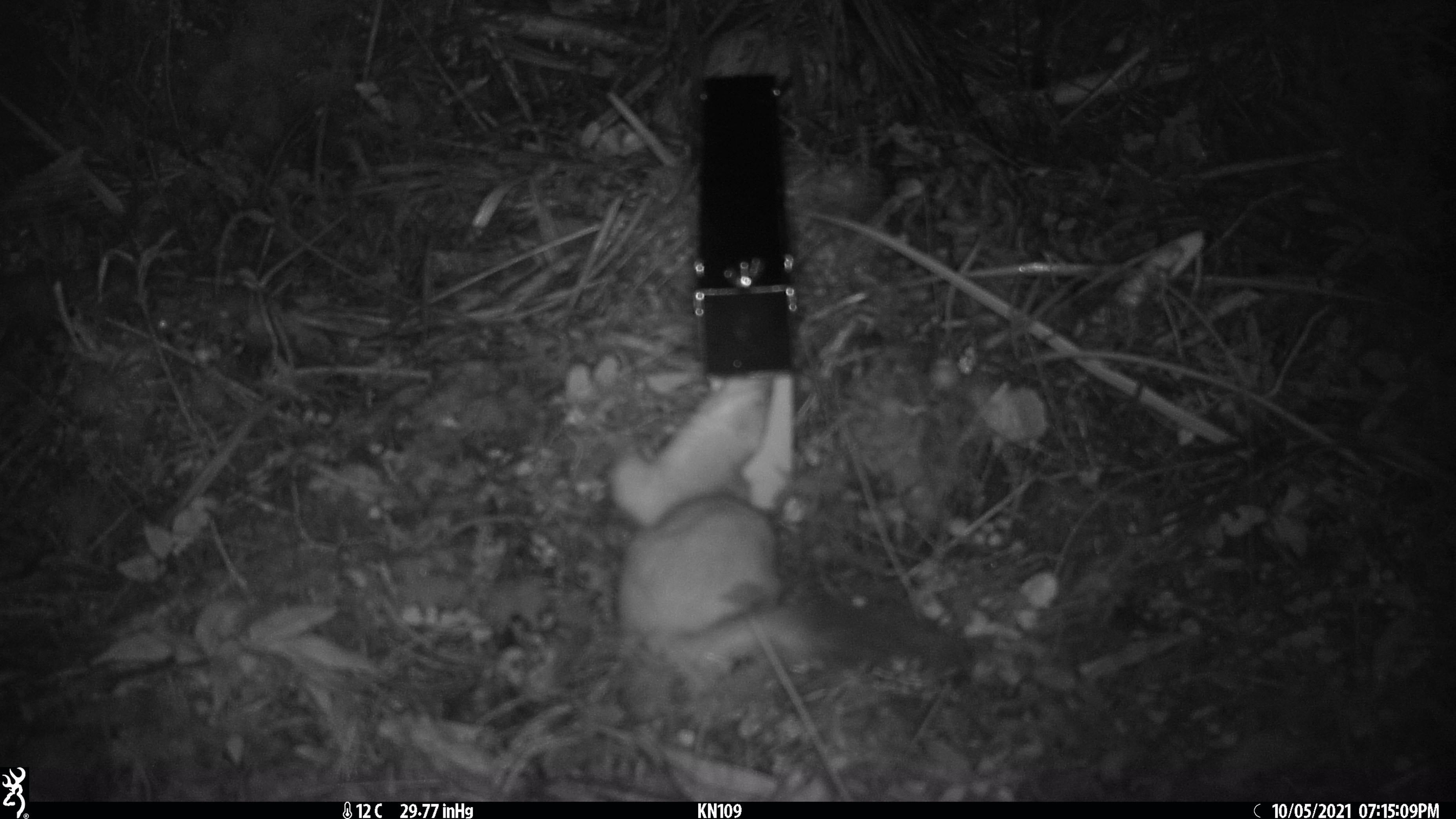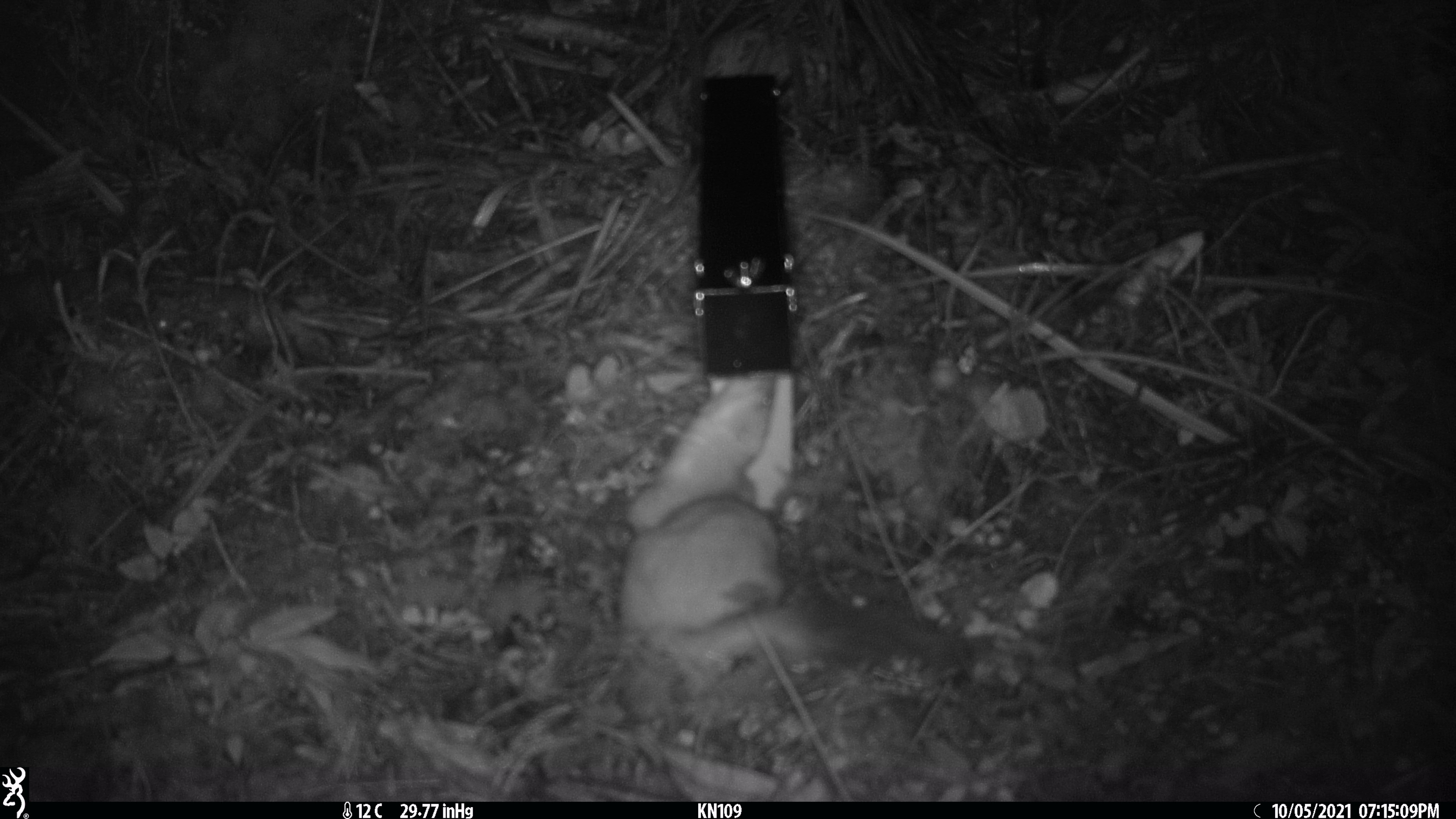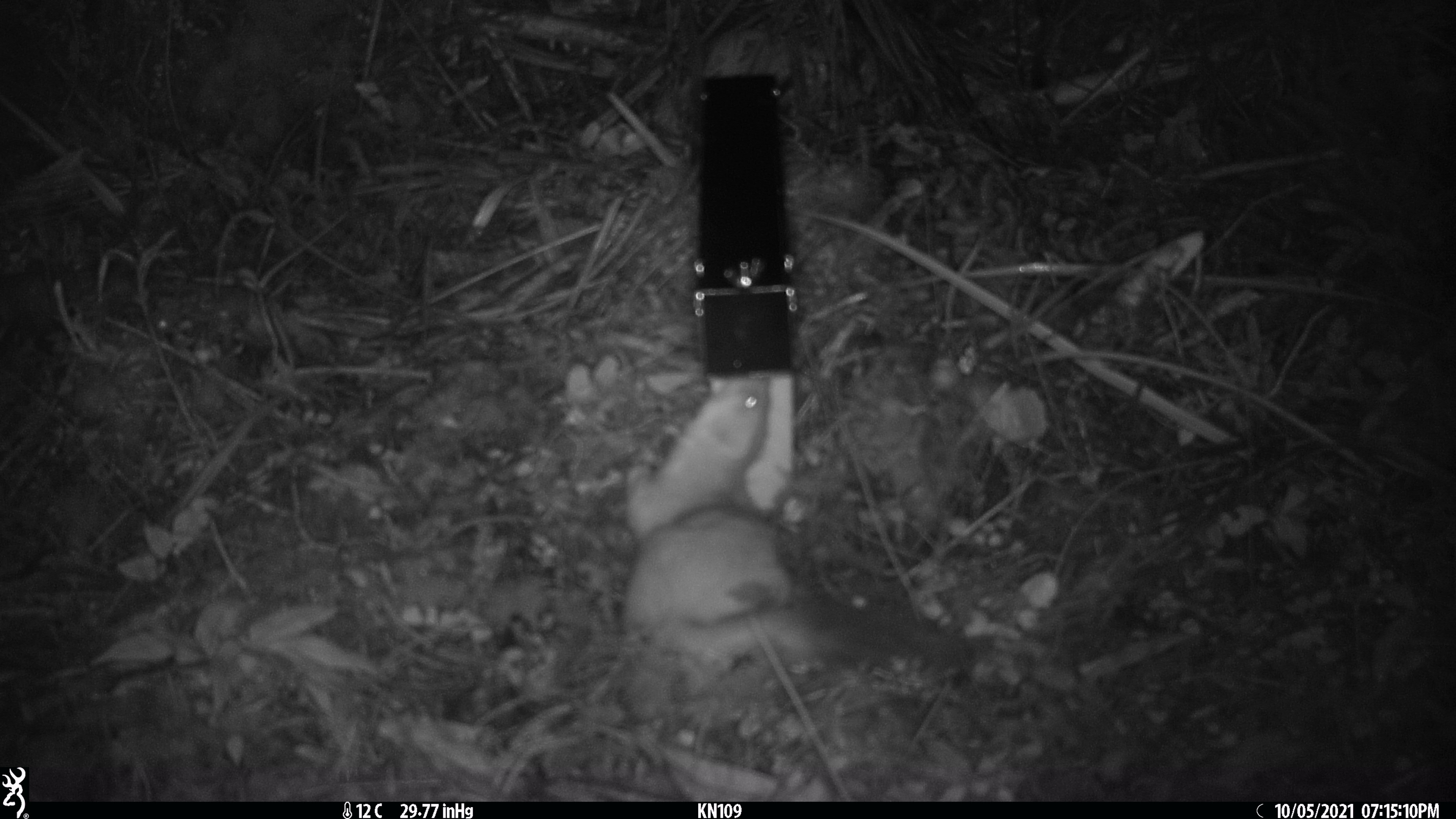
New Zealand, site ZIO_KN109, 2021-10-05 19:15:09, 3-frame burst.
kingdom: Animalia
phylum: Chordata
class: Mammalia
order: Carnivora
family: Mustelidae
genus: Mustela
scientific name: Mustela erminea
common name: stoat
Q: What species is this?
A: Stoat (Mustela erminea).